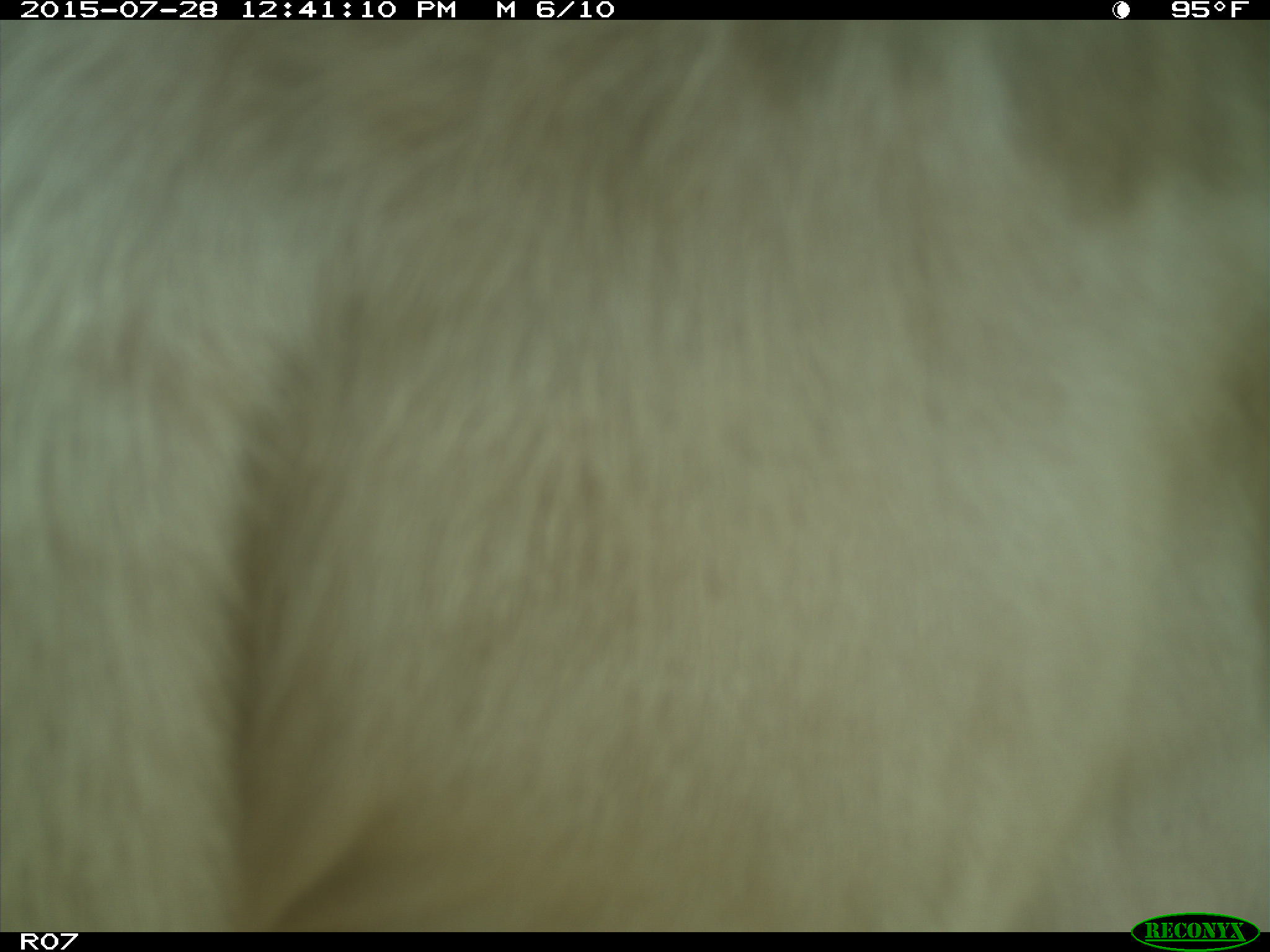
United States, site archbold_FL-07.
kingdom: Animalia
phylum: Chordata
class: Mammalia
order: Artiodactyla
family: Bovidae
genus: Bos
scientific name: Bos taurus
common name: domestic cow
Bos taurus (domestic cow).